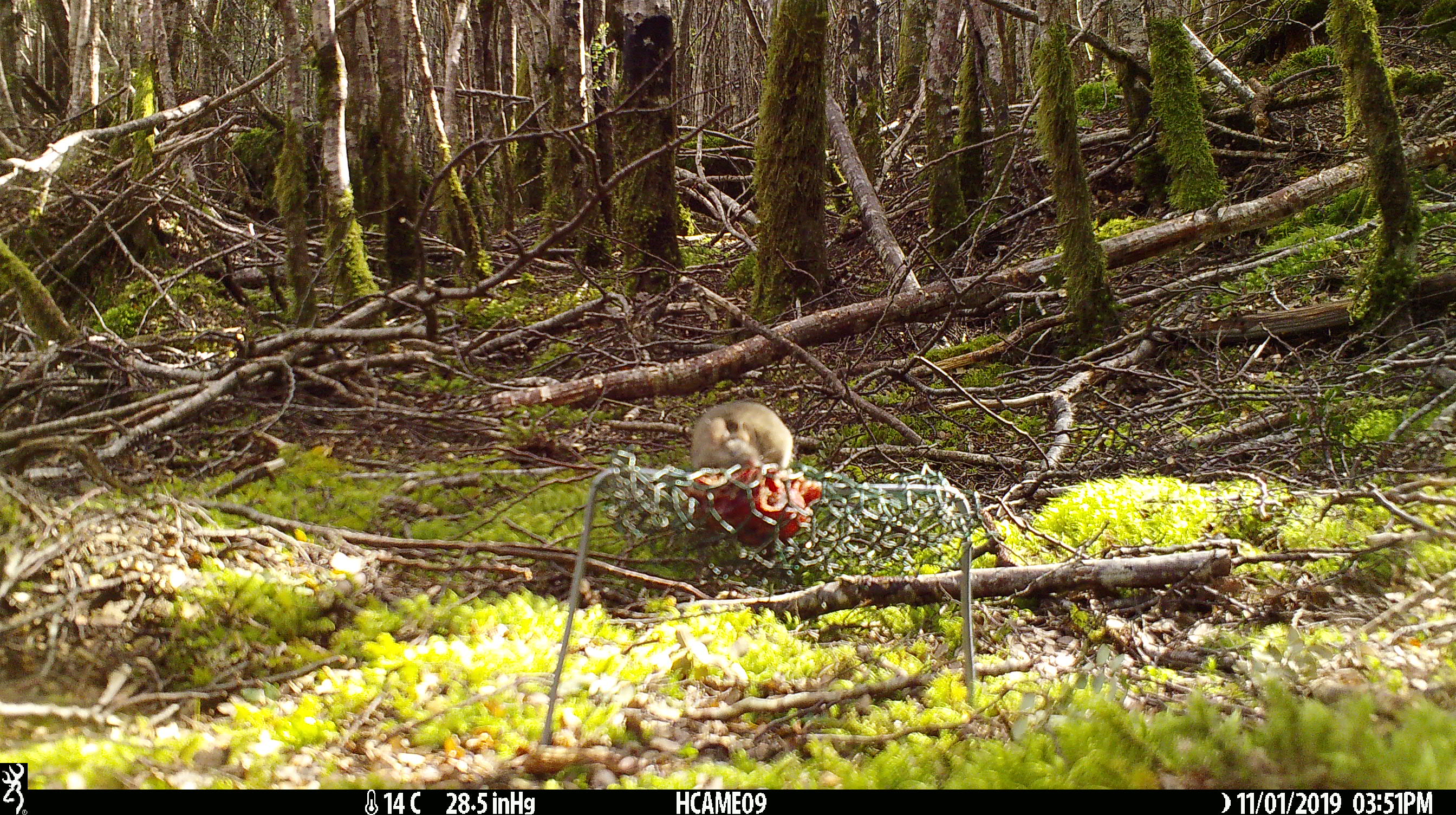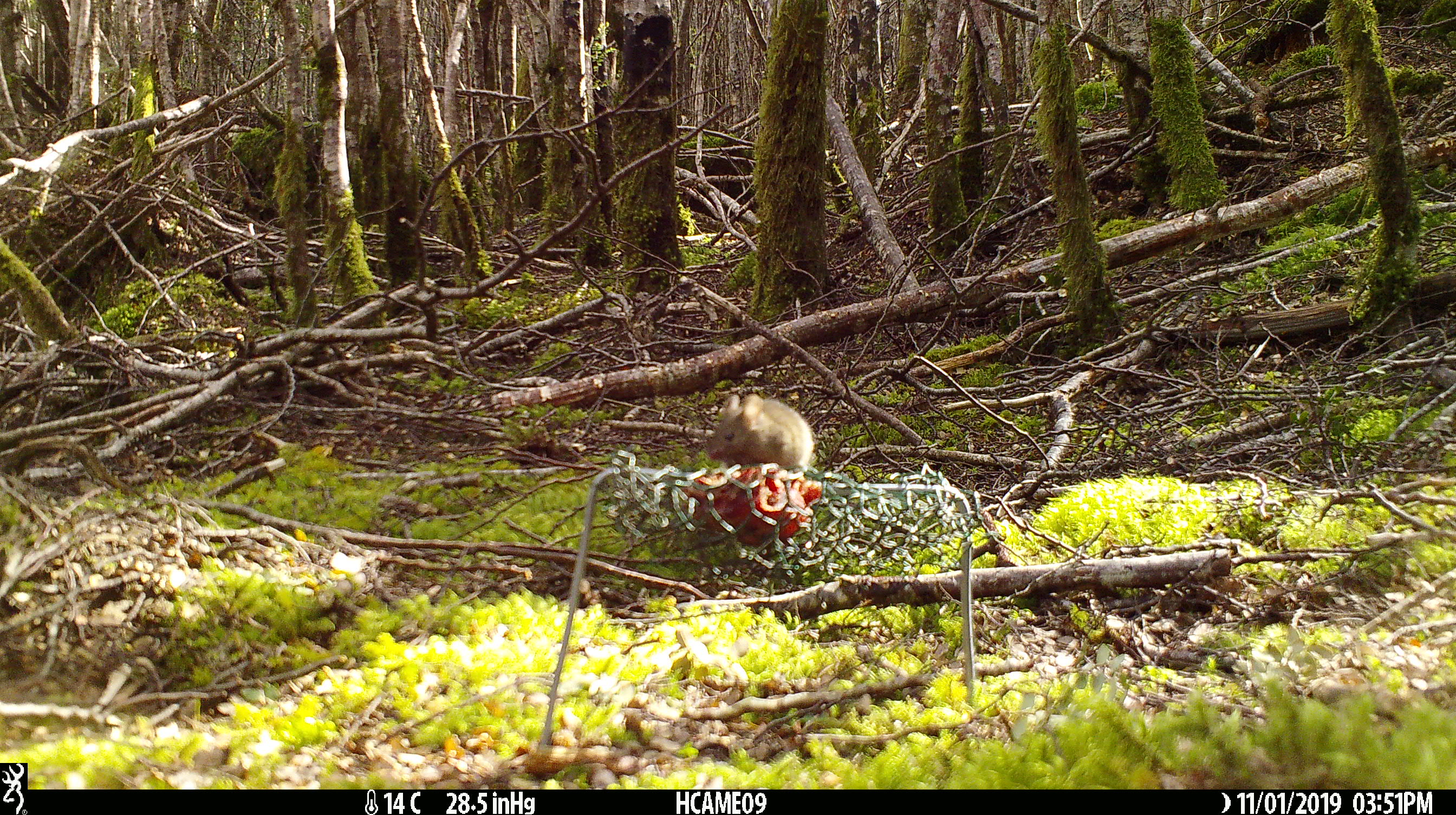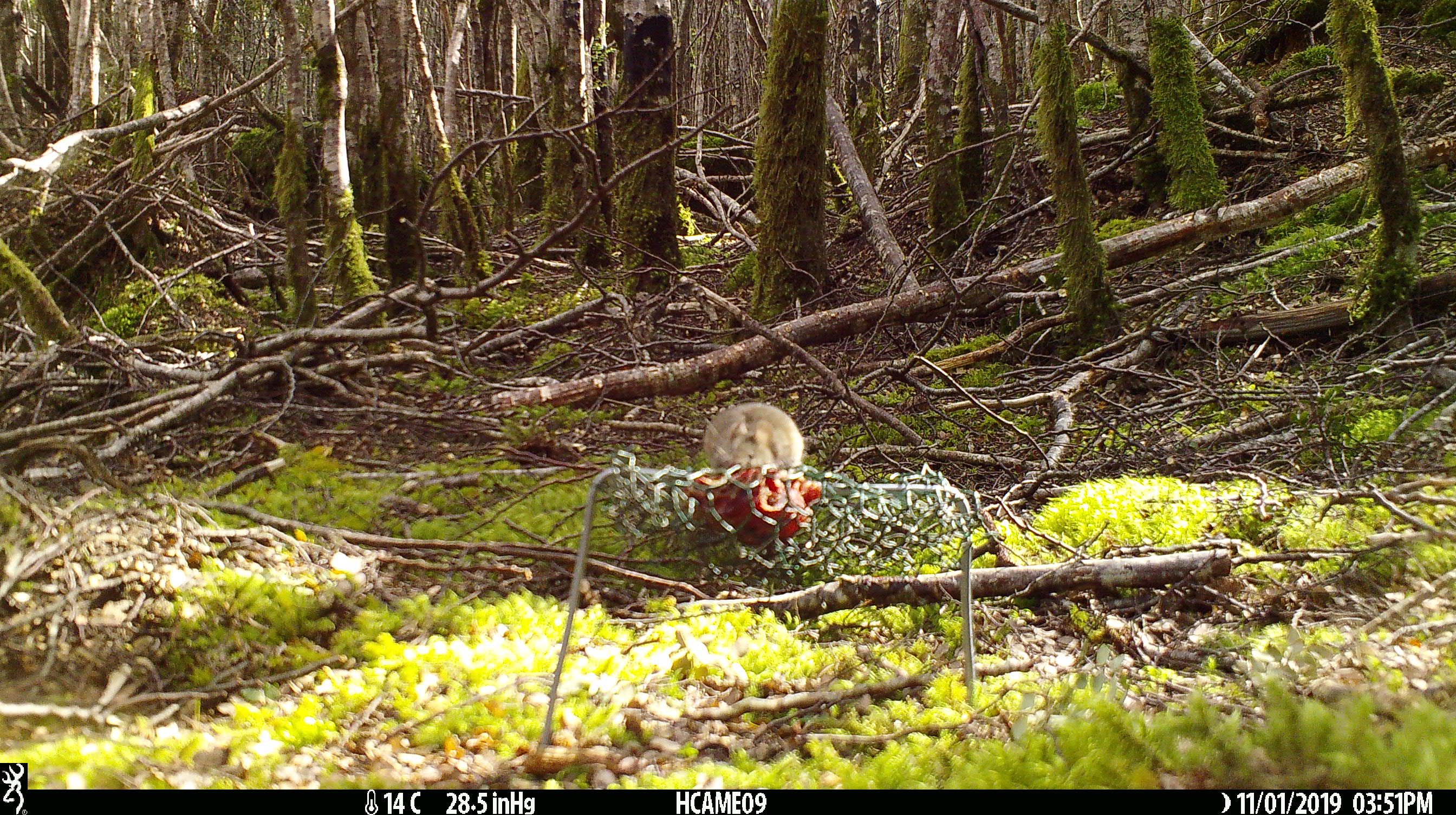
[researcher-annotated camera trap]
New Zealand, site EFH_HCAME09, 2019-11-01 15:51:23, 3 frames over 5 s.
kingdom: Animalia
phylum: Chordata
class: Mammalia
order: Rodentia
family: Muridae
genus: Mus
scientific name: Mus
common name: mouse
Mouse (Mus).